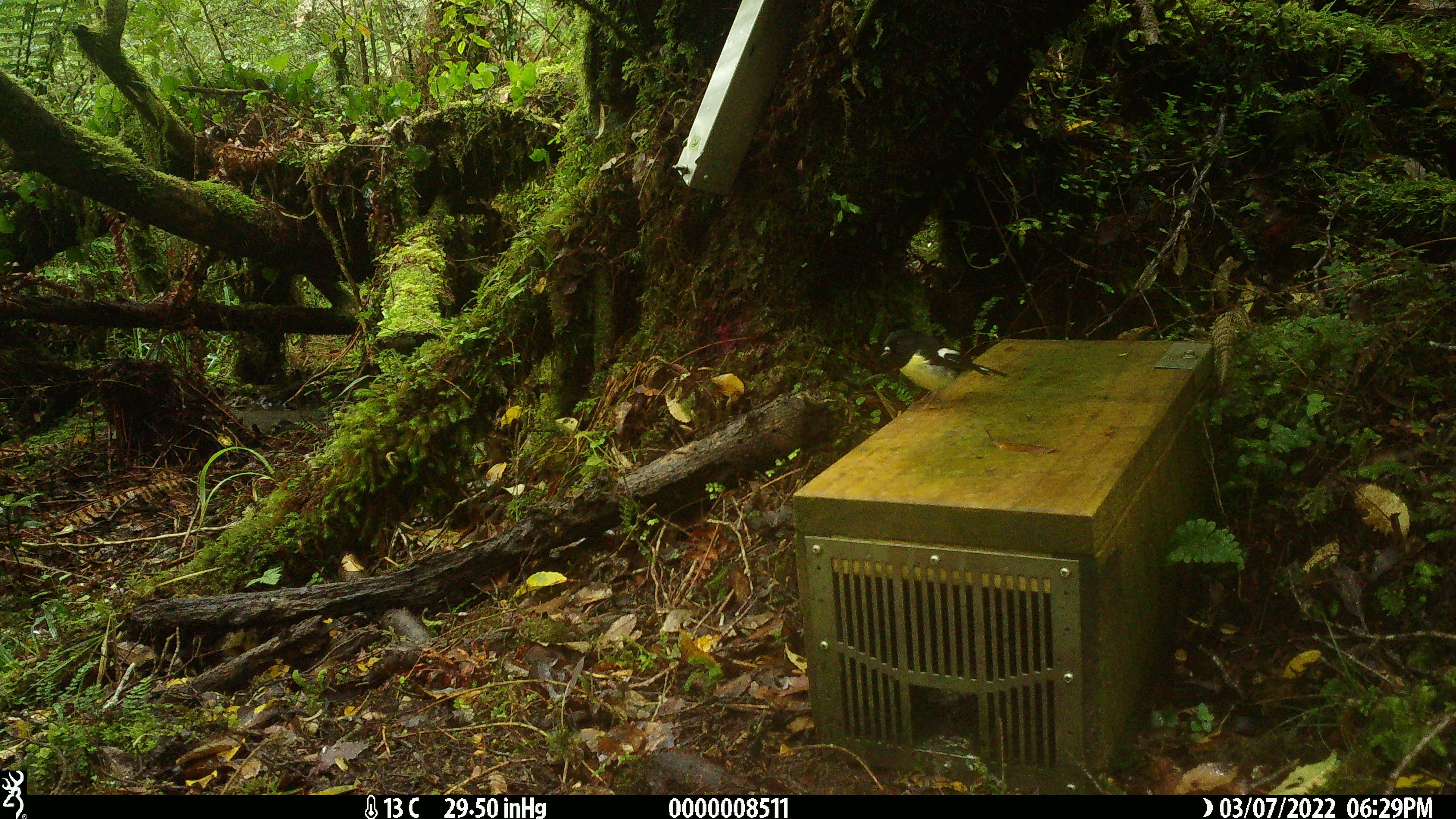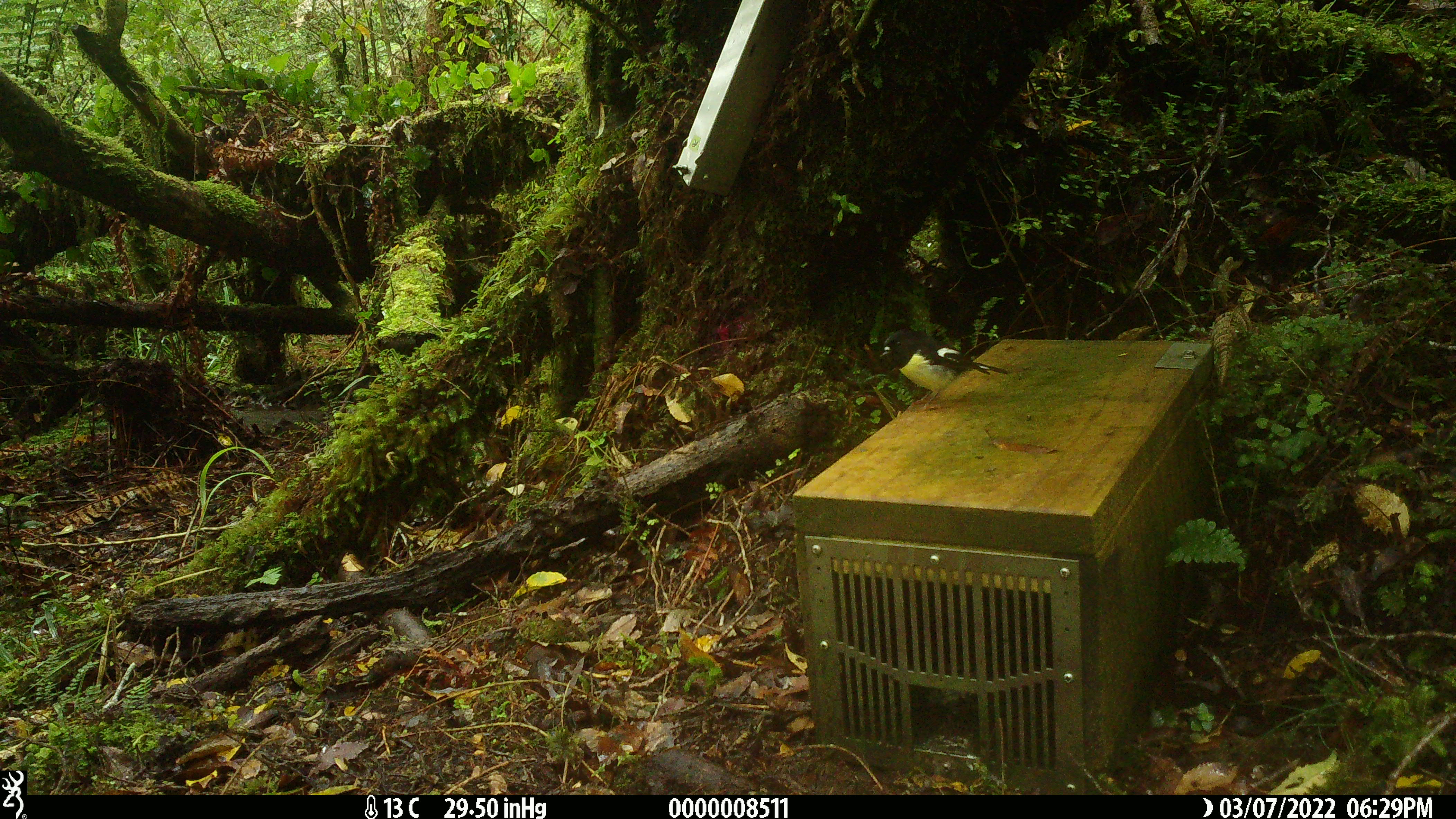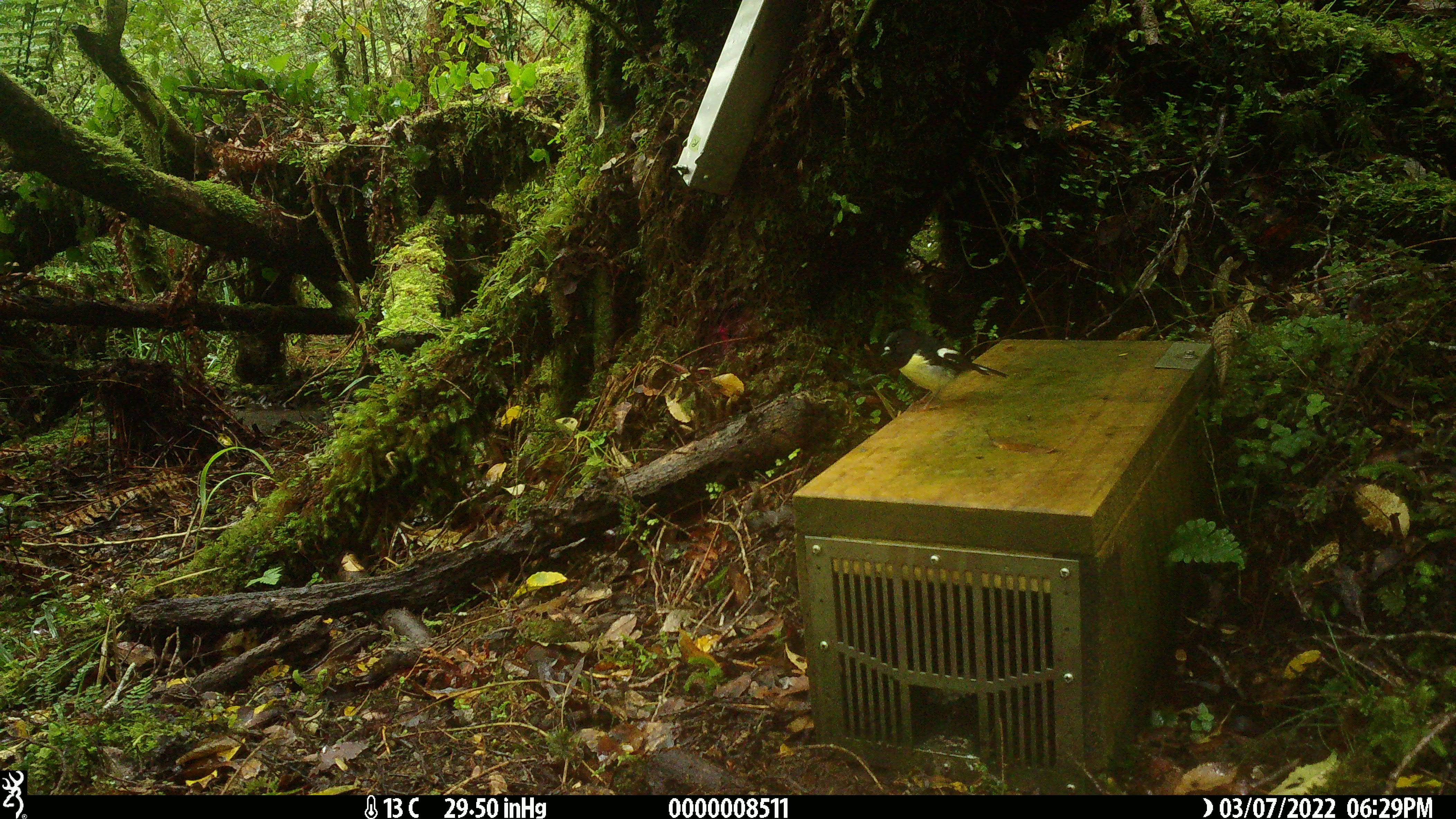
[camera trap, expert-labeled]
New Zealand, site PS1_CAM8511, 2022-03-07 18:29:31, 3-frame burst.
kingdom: Animalia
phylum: Chordata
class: Aves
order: Passeriformes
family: Petroicidae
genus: Petroica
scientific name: Petroica macrocephala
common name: tomtit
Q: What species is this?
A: Tomtit (Petroica macrocephala).